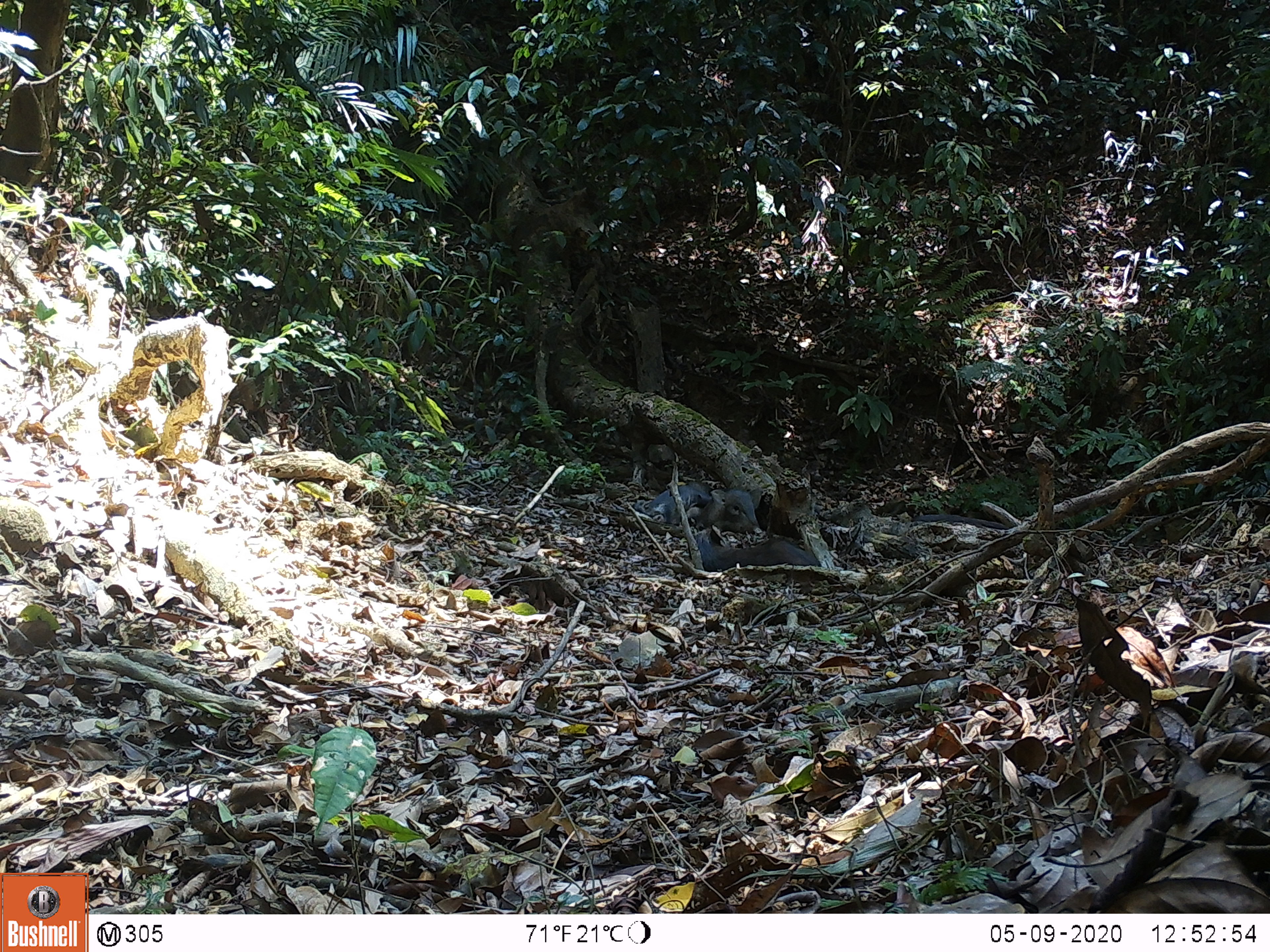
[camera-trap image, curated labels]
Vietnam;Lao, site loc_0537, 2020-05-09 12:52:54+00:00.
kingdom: Animalia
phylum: Chordata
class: Mammalia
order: Artiodactyla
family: Suidae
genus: Sus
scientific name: Sus scrofa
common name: eurasian wild pig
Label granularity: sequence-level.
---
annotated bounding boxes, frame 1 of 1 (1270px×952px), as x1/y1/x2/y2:
eurasian wild pig: 693/527/820/572; 634/485/712/525; 696/489/761/535; 911/514/1009/530